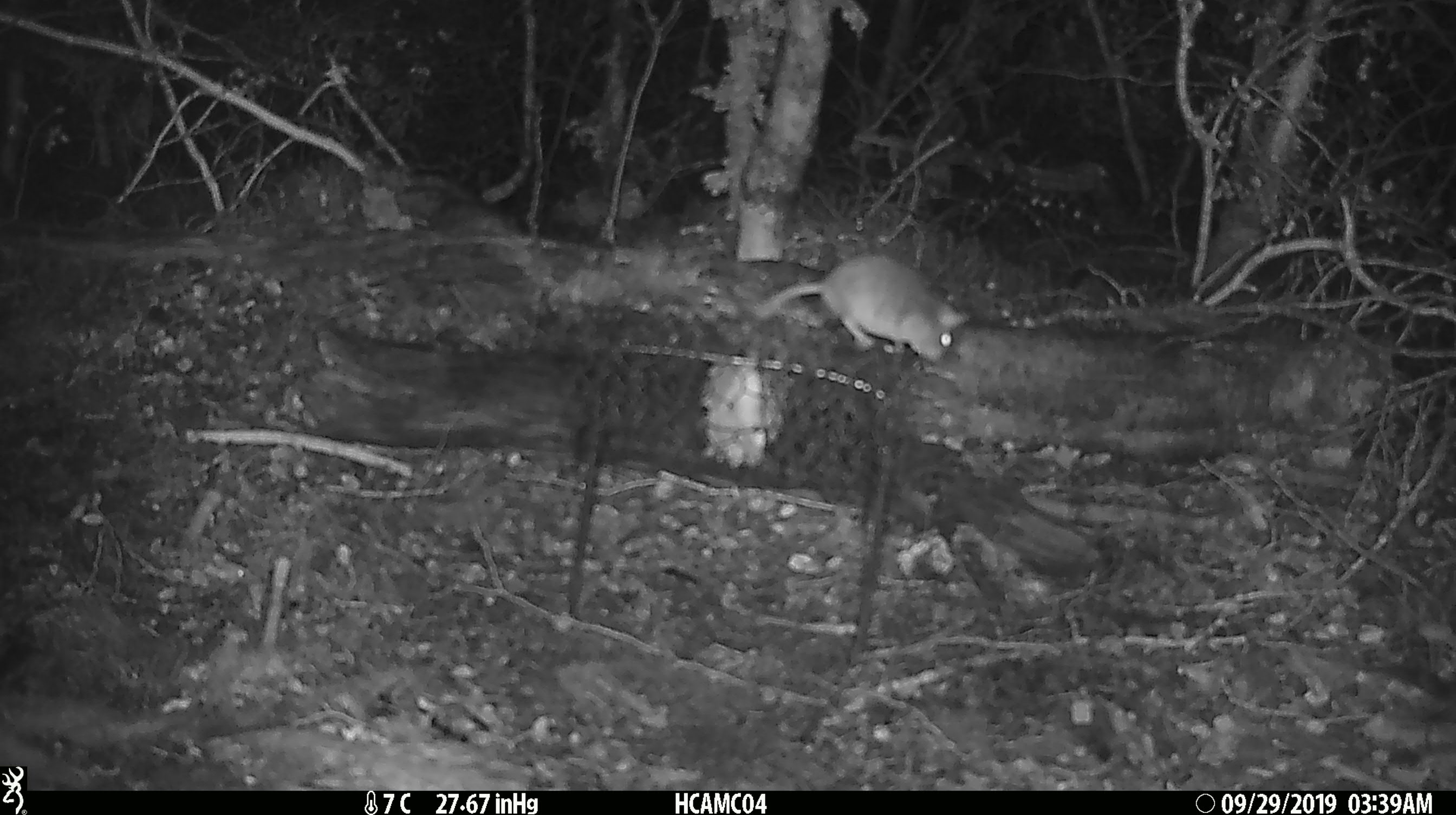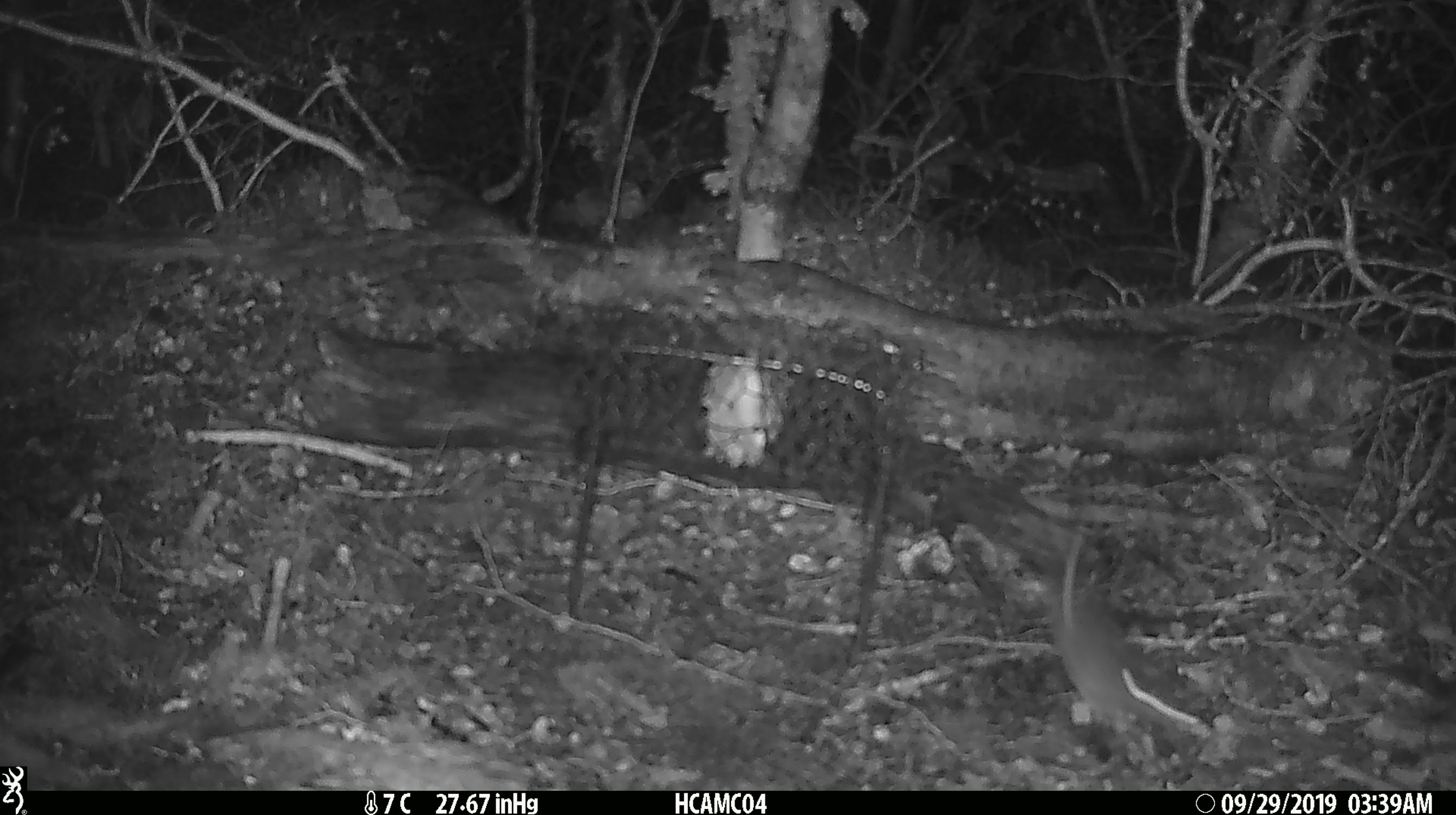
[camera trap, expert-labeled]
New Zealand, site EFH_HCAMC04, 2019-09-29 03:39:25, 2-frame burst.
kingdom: Animalia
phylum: Chordata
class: Mammalia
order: Rodentia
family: Muridae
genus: Mus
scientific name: Mus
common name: mouse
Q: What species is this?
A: Mouse (Mus).